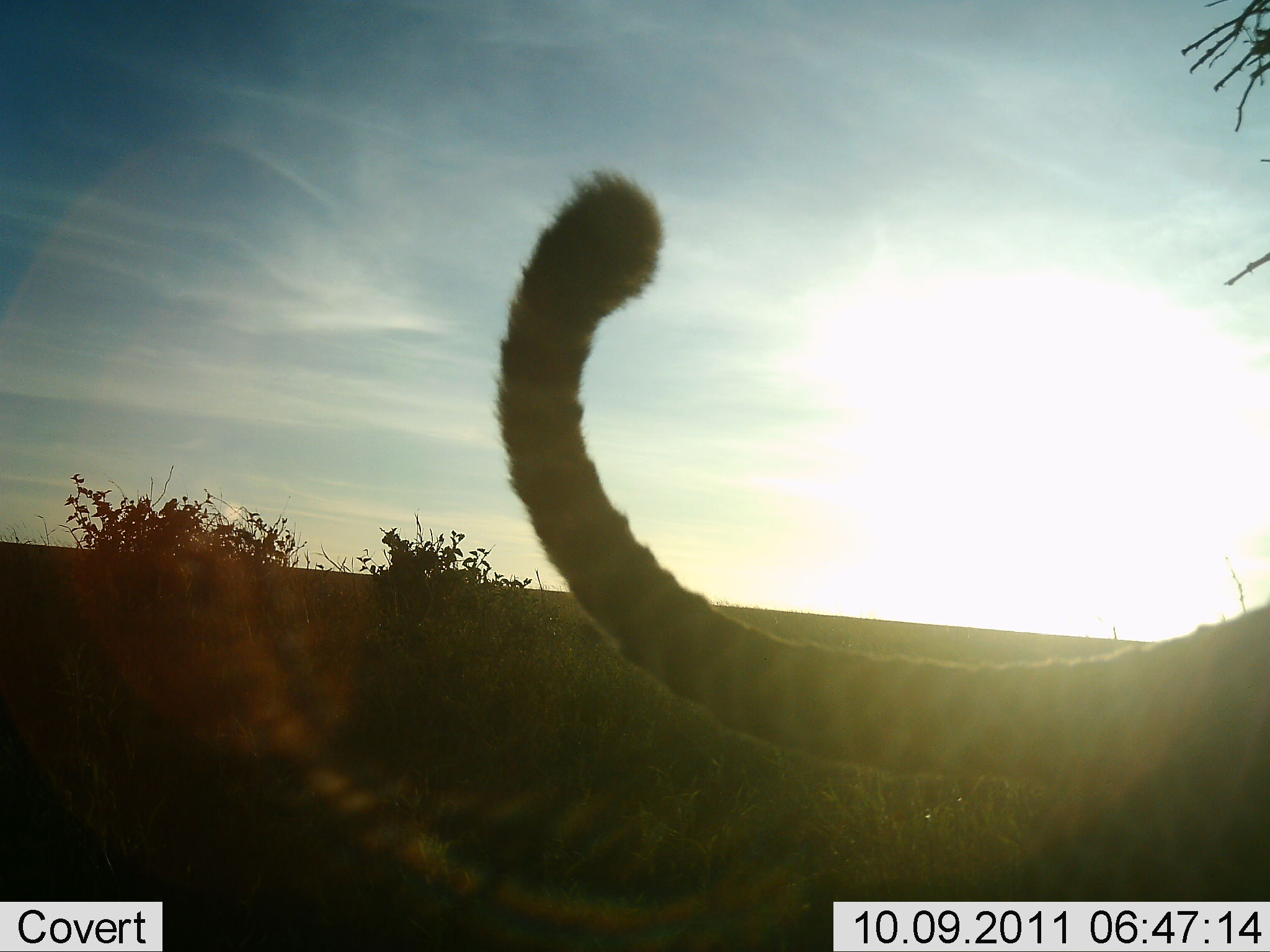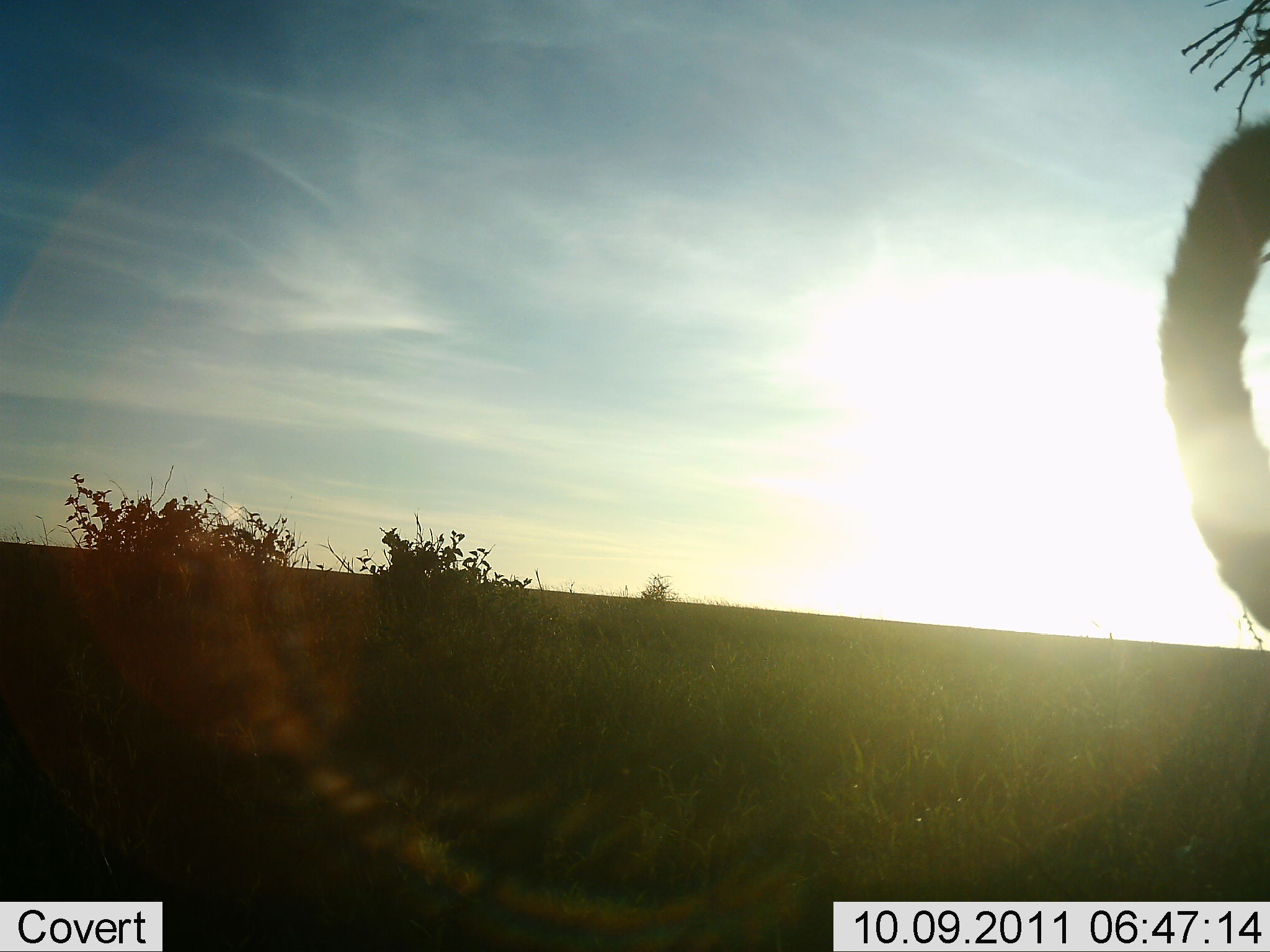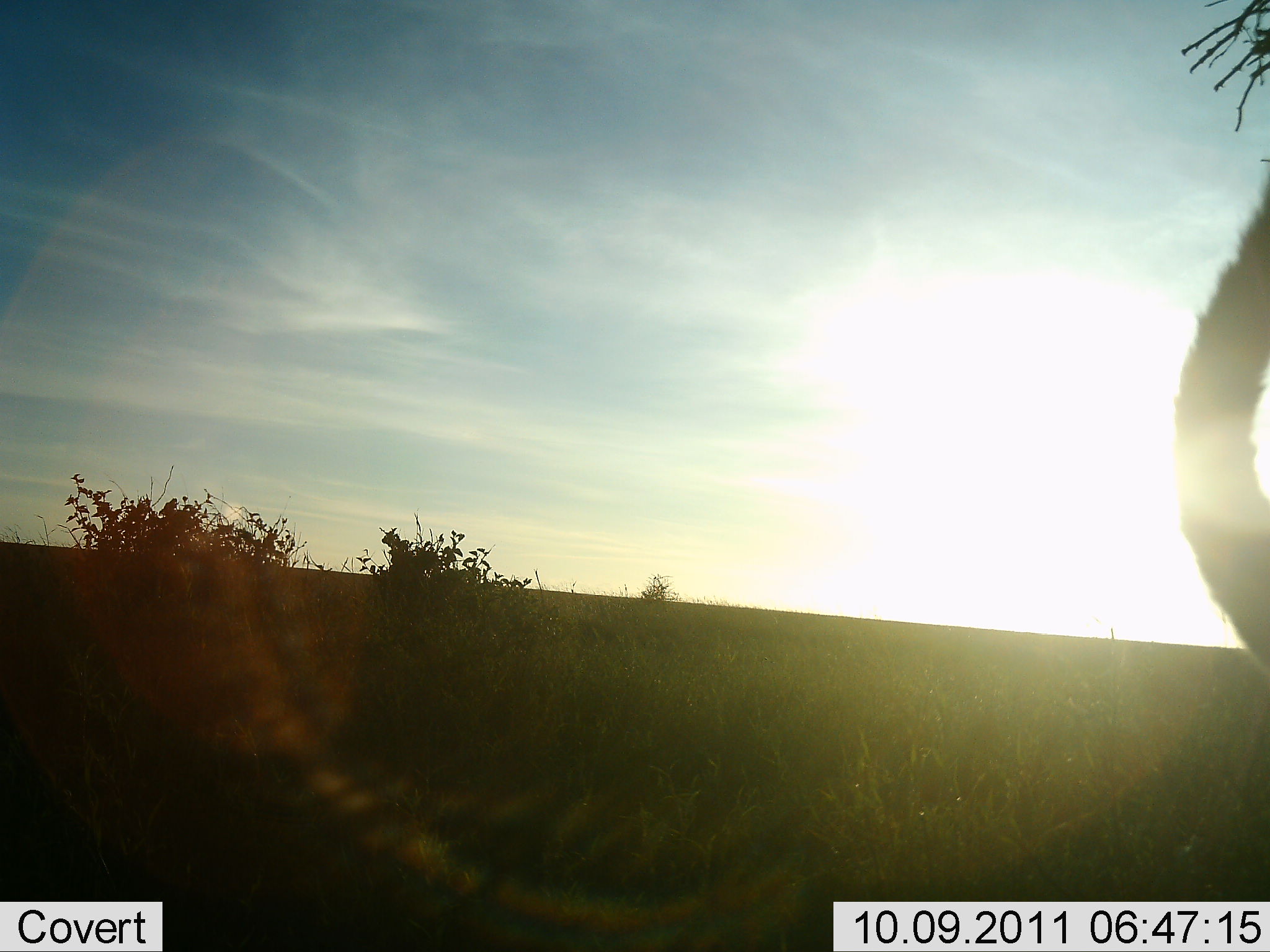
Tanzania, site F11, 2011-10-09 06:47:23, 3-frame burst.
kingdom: Animalia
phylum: Chordata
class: Mammalia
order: Carnivora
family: Felidae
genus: Acinonyx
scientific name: Acinonyx jubatus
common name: cheetah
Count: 1.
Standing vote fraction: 42%.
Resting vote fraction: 8%.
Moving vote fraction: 50%.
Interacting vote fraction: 0%.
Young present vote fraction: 0%.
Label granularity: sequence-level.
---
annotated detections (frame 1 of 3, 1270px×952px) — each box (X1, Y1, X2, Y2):
animal: (490, 168, 1270, 902)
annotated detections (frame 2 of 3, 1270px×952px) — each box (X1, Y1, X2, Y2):
animal: (1160, 111, 1270, 638)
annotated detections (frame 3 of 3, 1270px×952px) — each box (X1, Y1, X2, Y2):
animal: (1165, 154, 1269, 690)